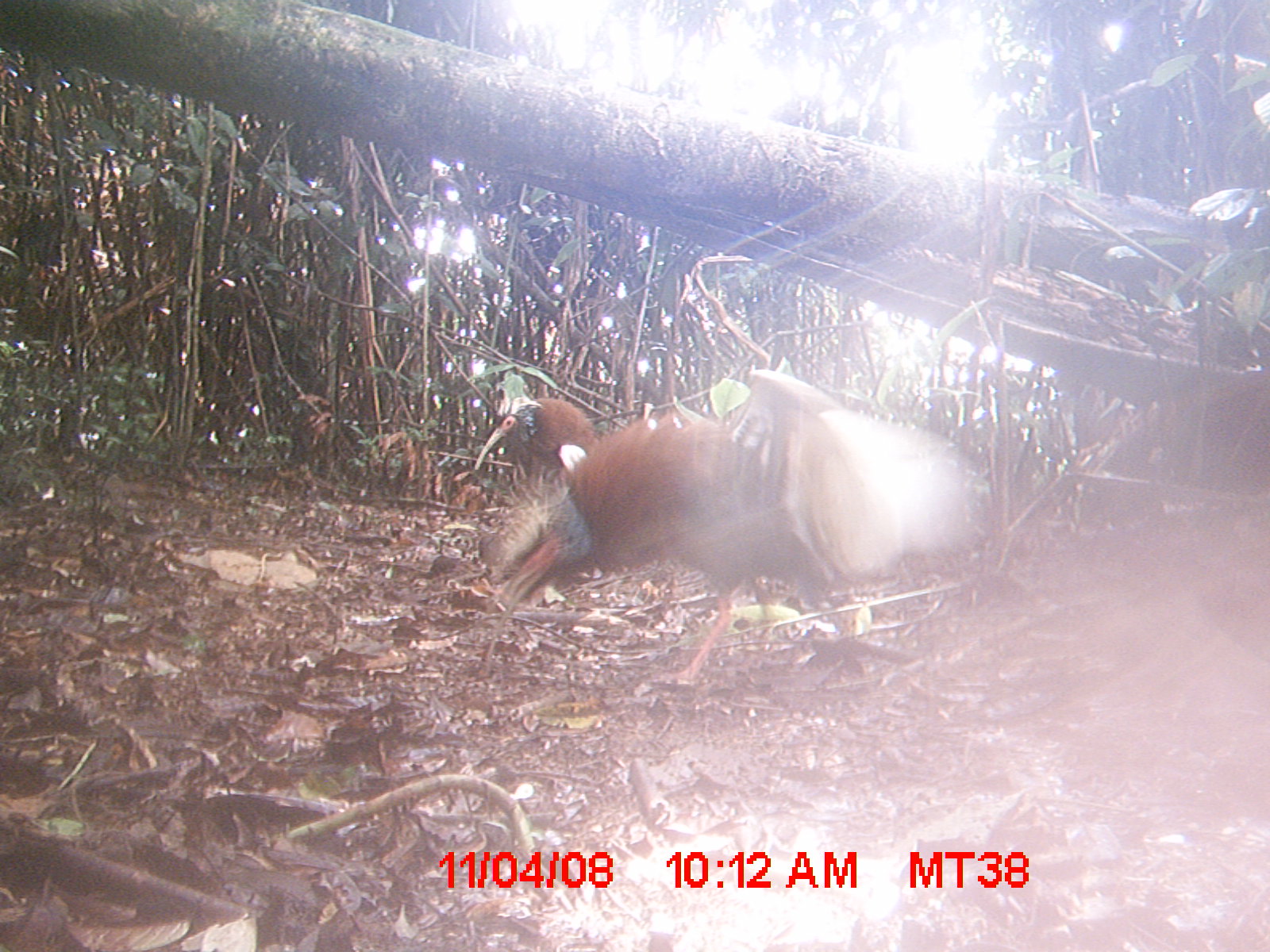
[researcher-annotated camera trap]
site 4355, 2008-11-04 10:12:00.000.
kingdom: Animalia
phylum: Chordata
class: Aves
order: Cuculiformes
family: Cuculidae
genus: Coua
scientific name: Coua serriana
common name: red-breasted coua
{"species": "Coua serriana (red-breasted coua)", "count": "2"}